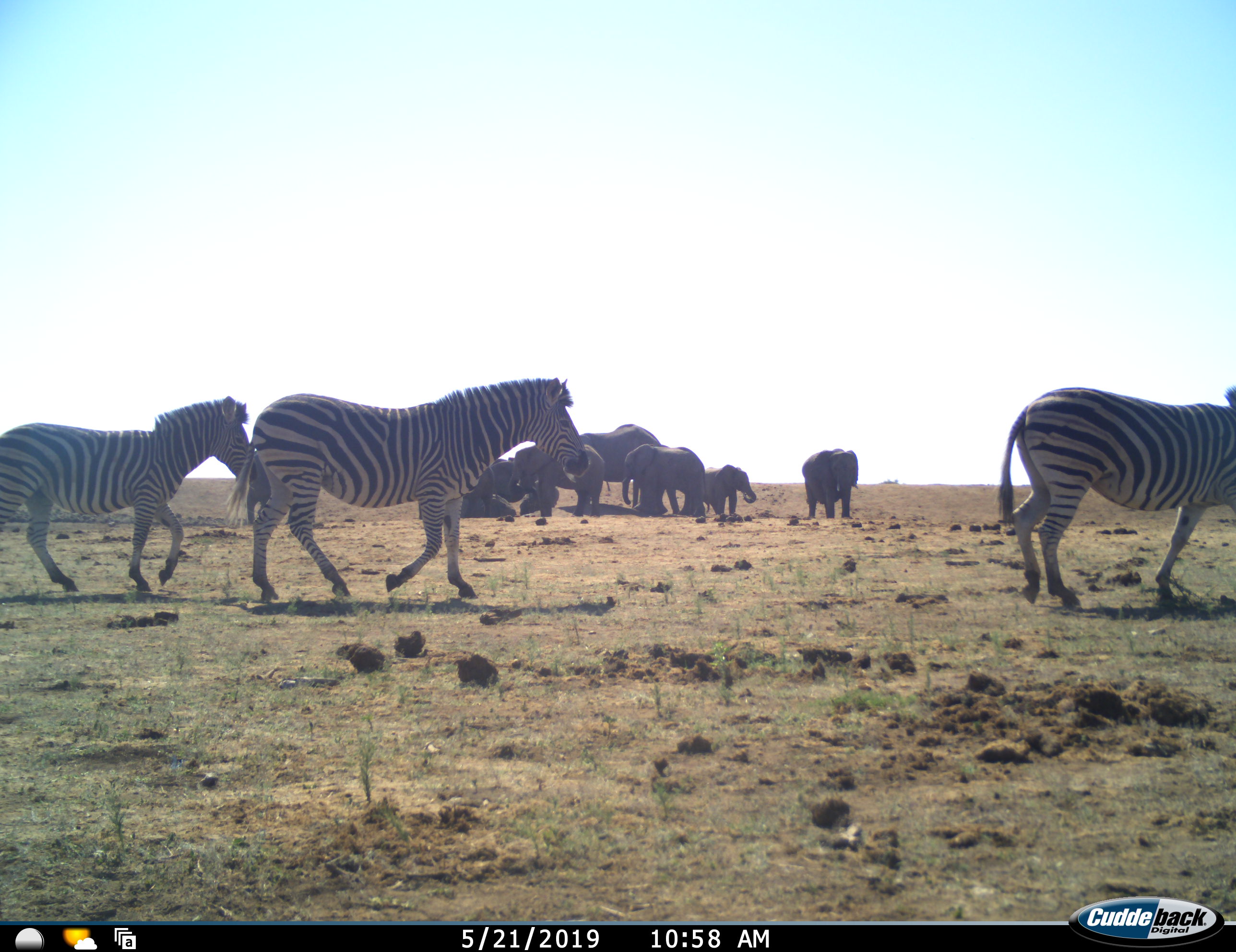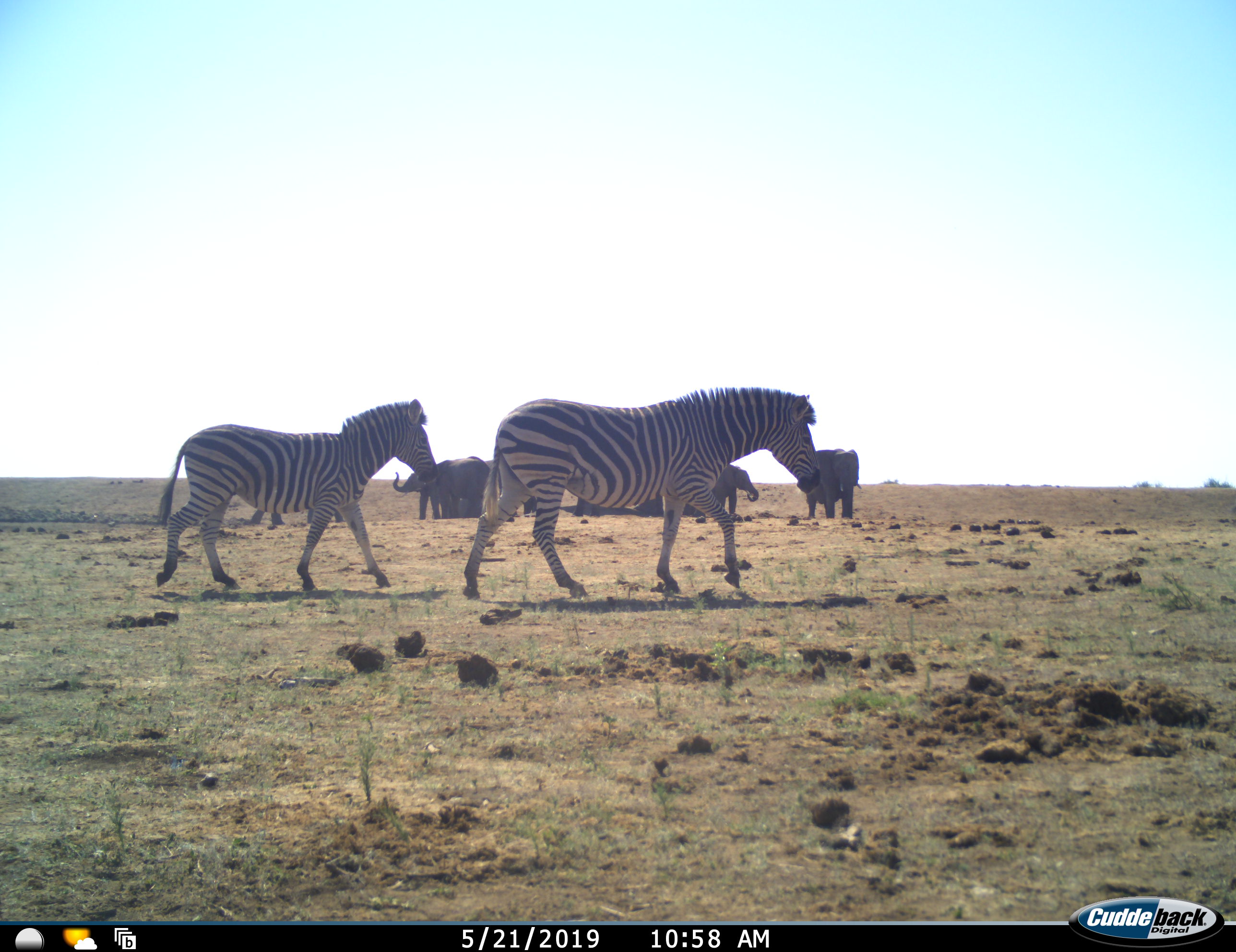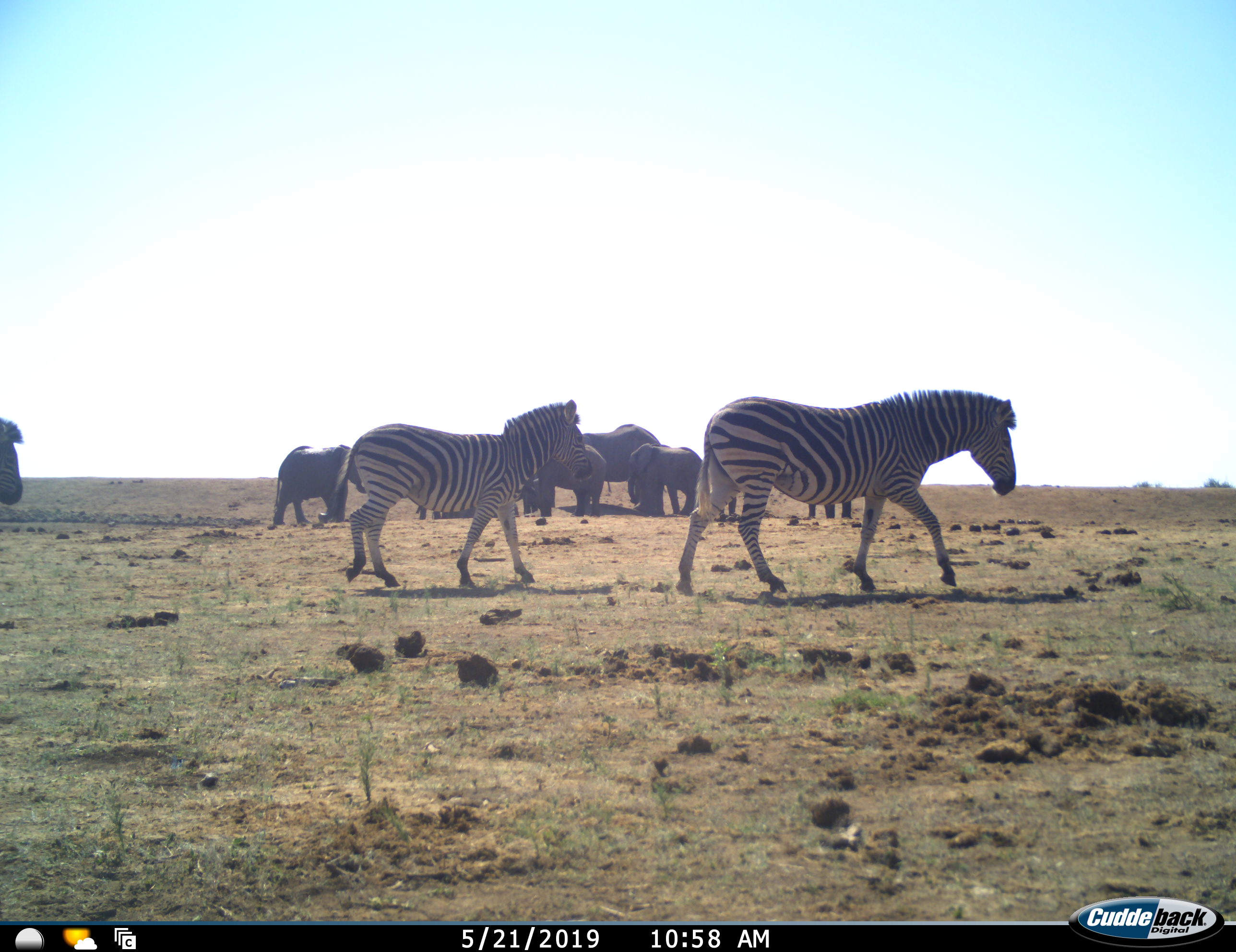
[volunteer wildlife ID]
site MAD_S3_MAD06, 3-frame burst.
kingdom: Animalia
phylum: Chordata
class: Mammalia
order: Proboscidea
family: Elephantidae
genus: Loxodonta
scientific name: Loxodonta africana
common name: african bush elephant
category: elephant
Elephant (african bush elephant) (Loxodonta africana), count 8. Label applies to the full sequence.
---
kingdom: Animalia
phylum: Chordata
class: Mammalia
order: Perissodactyla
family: Equidae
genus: Equus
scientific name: Equus quagga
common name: plains zebra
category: zebraplains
Zebraplains (plains zebra) (Equus quagga), count 3. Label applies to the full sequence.